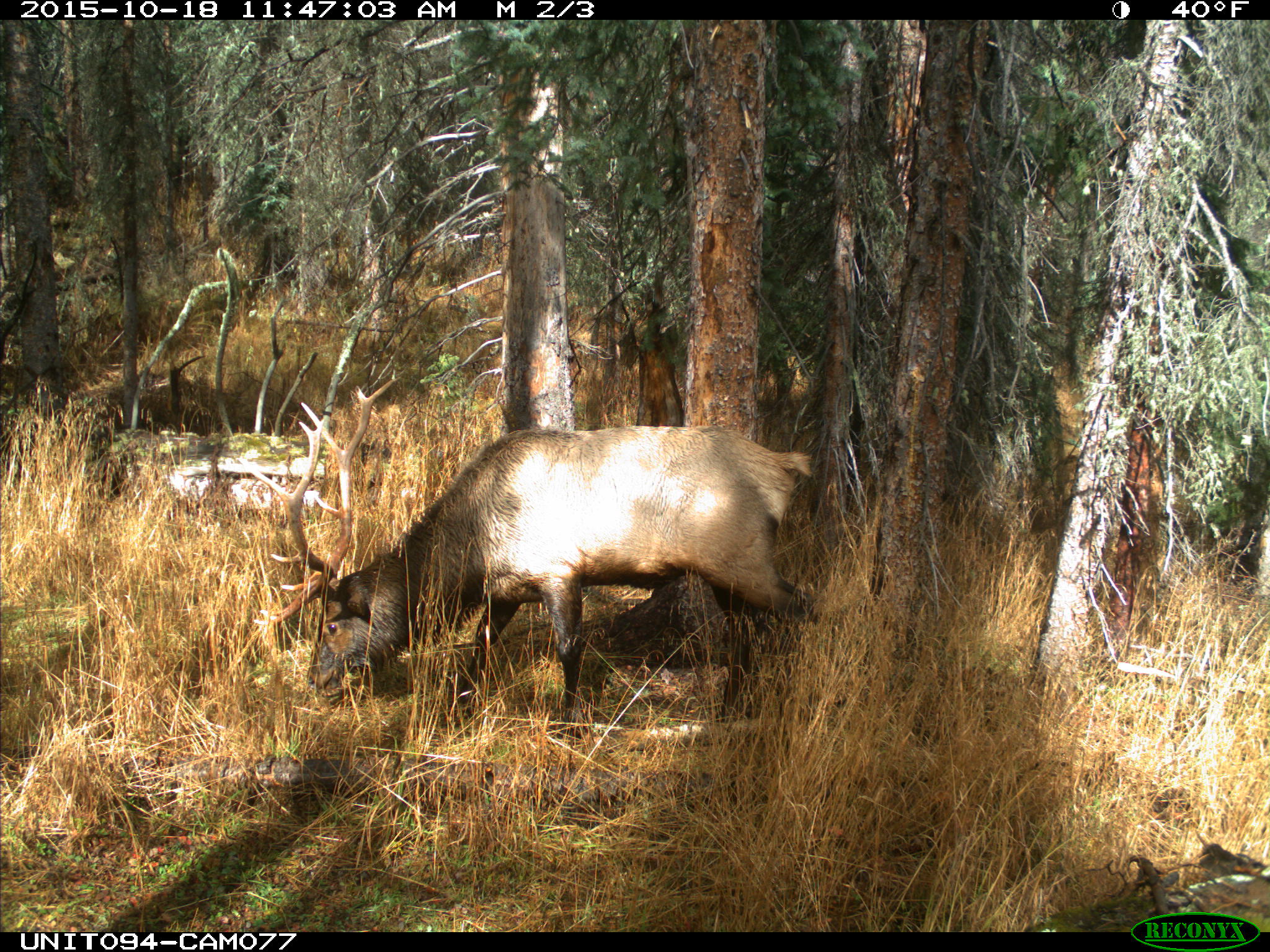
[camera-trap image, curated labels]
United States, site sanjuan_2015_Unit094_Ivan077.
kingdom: Animalia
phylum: Chordata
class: Mammalia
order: Artiodactyla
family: Cervidae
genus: Cervus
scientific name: Cervus elaphus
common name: red deer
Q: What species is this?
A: Cervus elaphus (red deer).